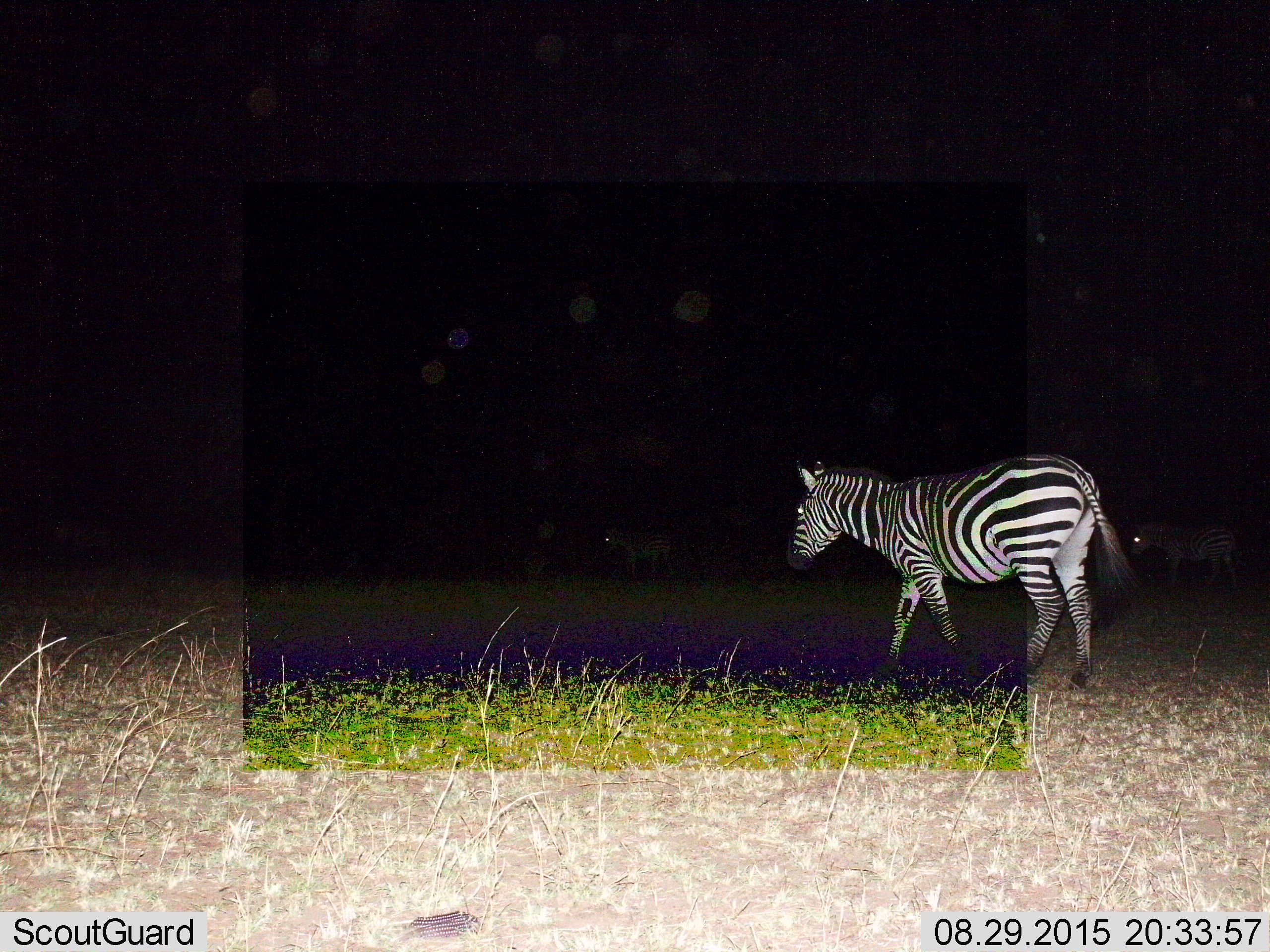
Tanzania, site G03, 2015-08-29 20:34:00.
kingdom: Animalia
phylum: Chordata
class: Mammalia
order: Perissodactyla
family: Equidae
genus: Equus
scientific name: Equus quagga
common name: plains zebra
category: zebra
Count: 3.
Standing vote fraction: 42%.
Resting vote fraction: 0%.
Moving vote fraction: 84%.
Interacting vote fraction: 0%.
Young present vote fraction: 5%.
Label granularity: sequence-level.